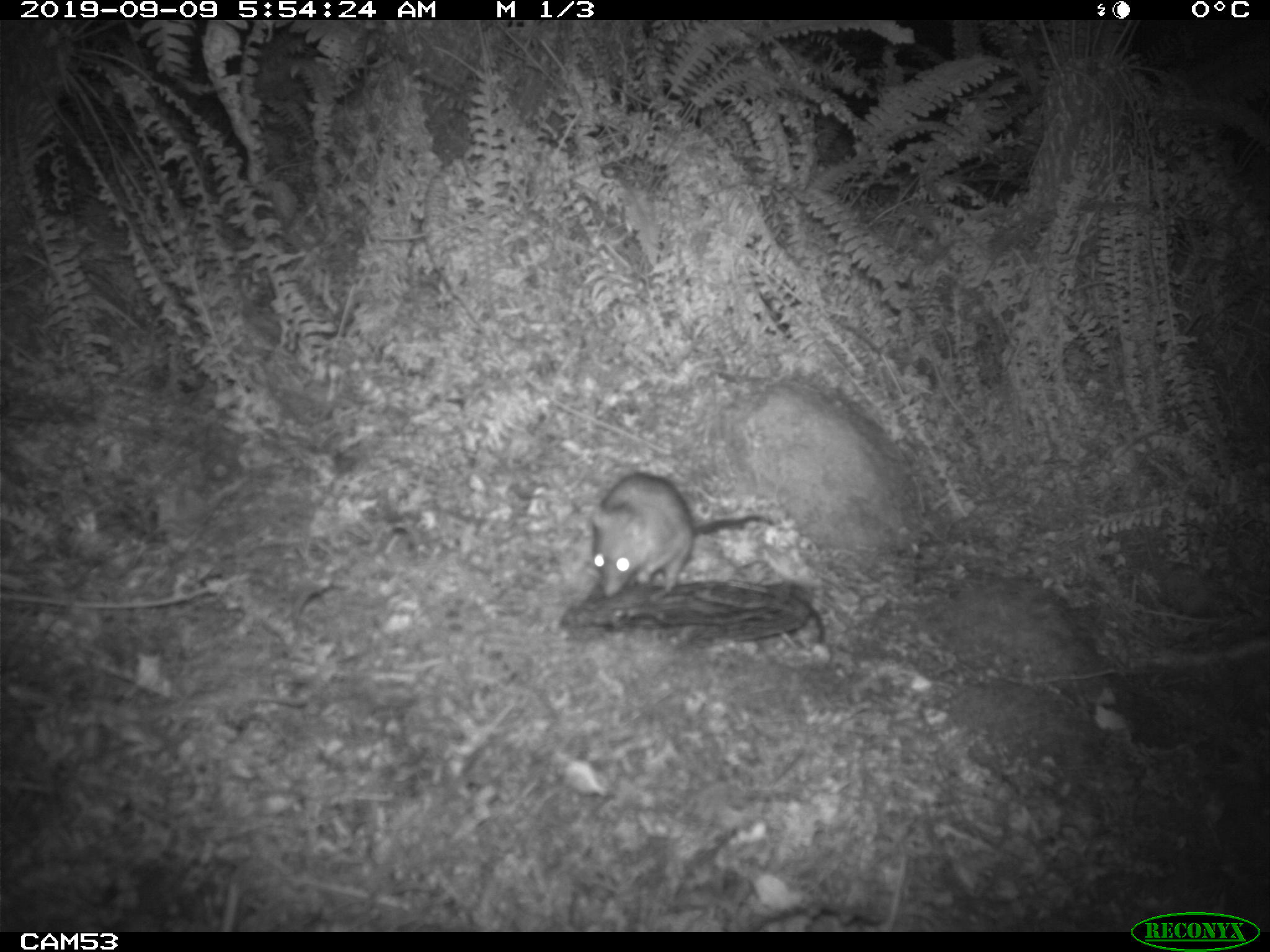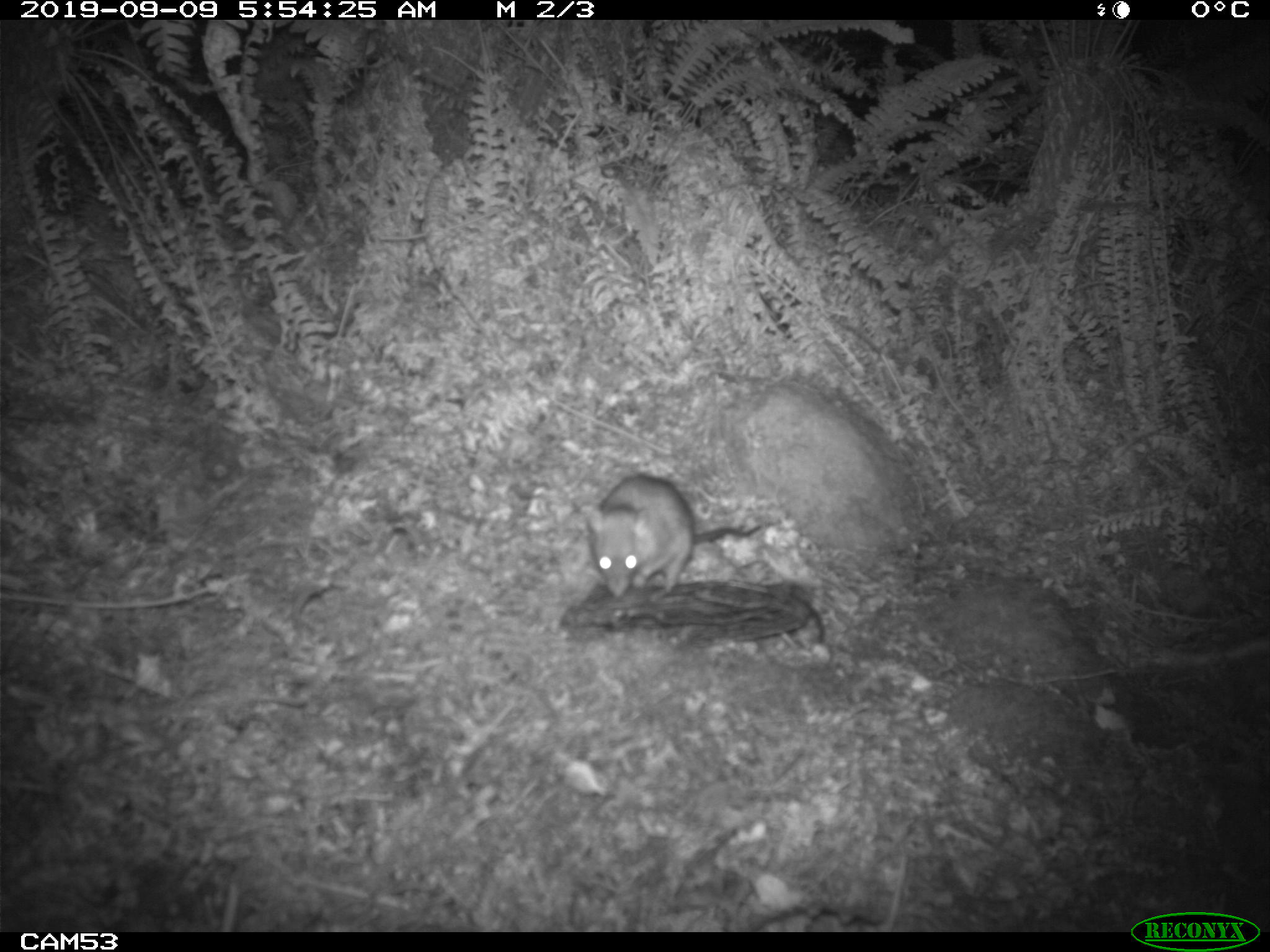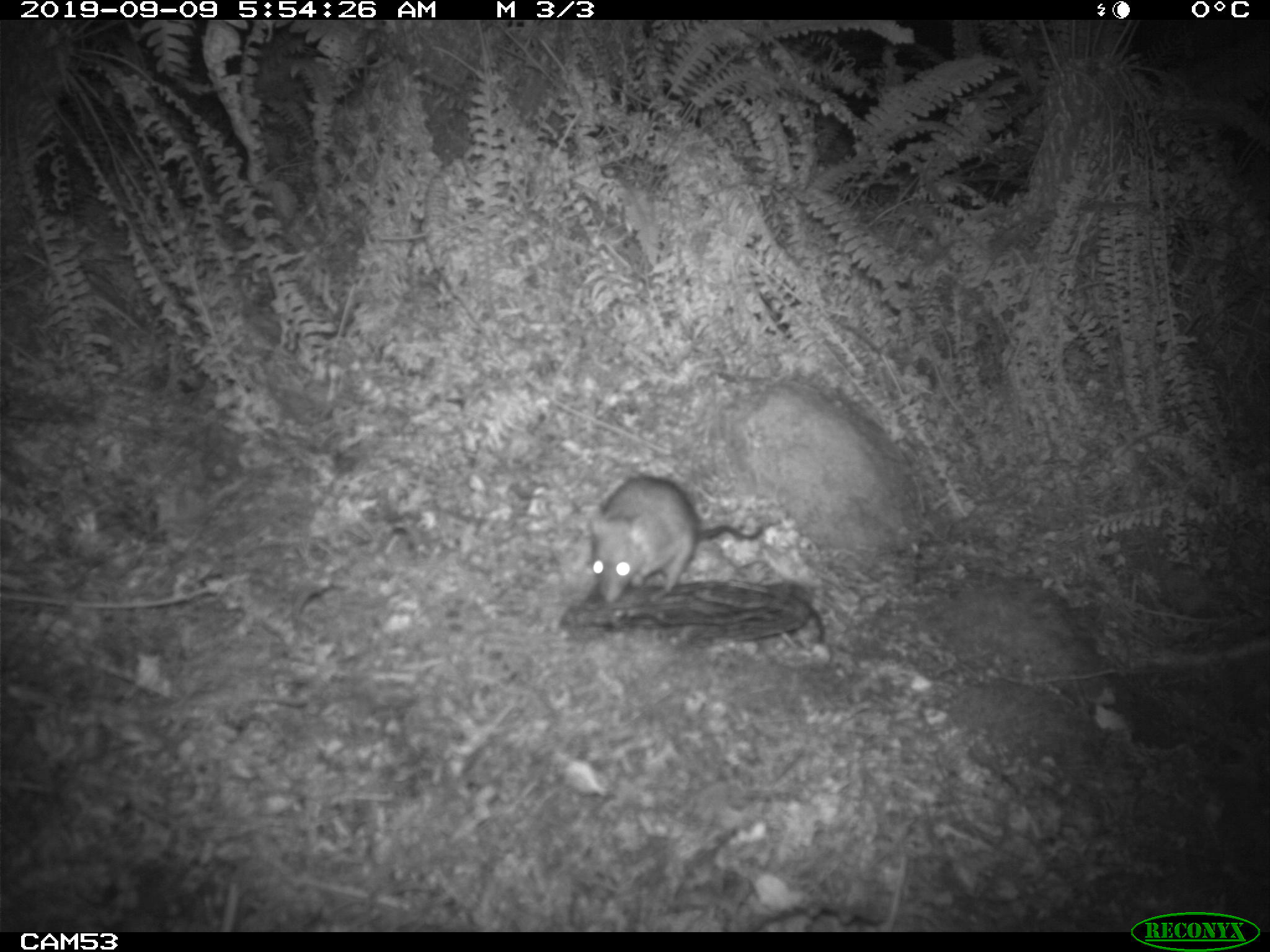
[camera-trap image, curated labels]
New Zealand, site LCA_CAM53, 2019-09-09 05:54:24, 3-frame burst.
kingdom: Animalia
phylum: Chordata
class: Mammalia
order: Rodentia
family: Muridae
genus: Rattus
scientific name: Rattus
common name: rat